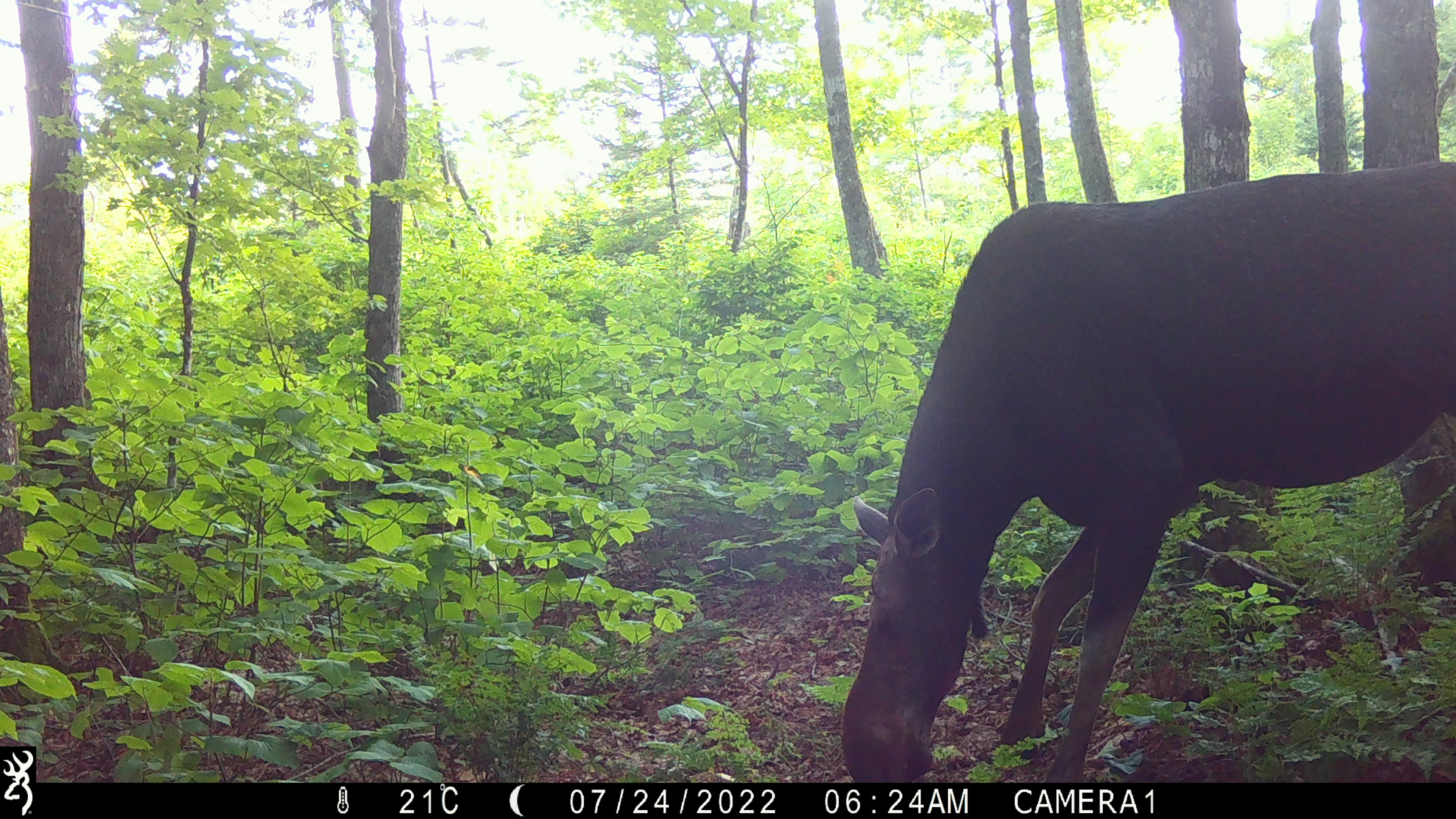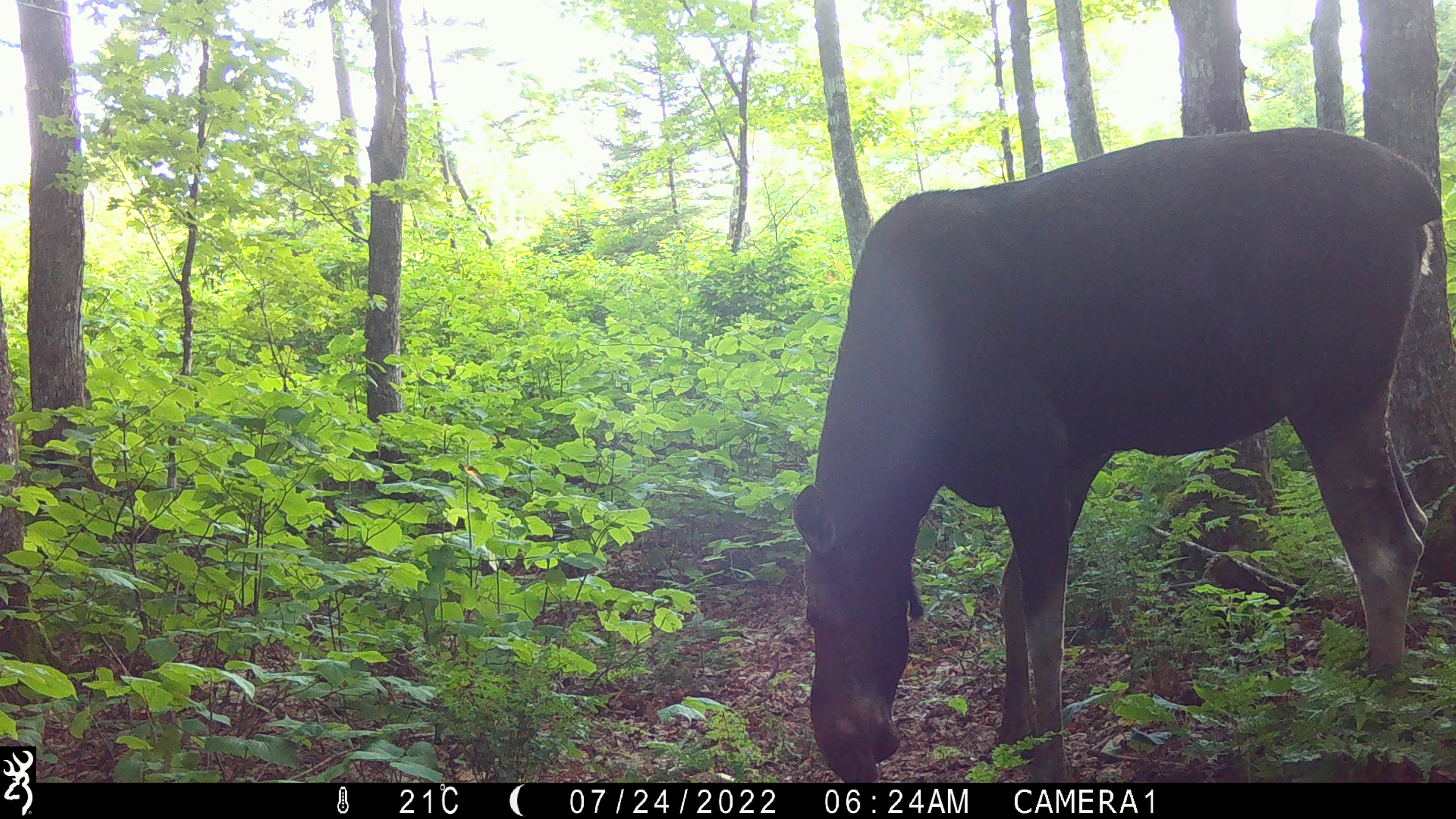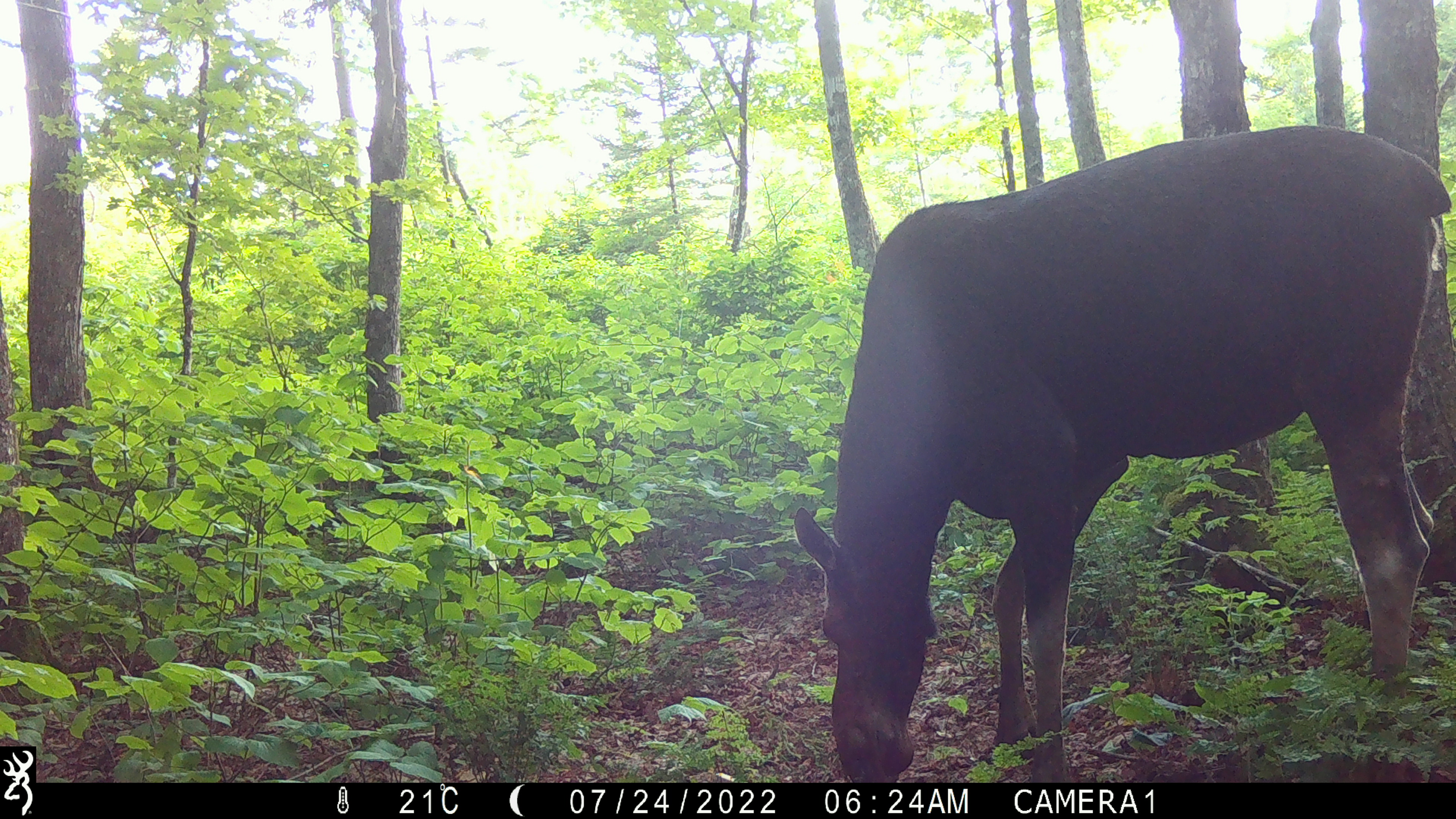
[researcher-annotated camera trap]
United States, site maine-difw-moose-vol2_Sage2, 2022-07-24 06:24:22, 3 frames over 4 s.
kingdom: Animalia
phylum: Chordata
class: Mammalia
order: Artiodactyla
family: Cervidae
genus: Alces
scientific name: Alces alces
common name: moose